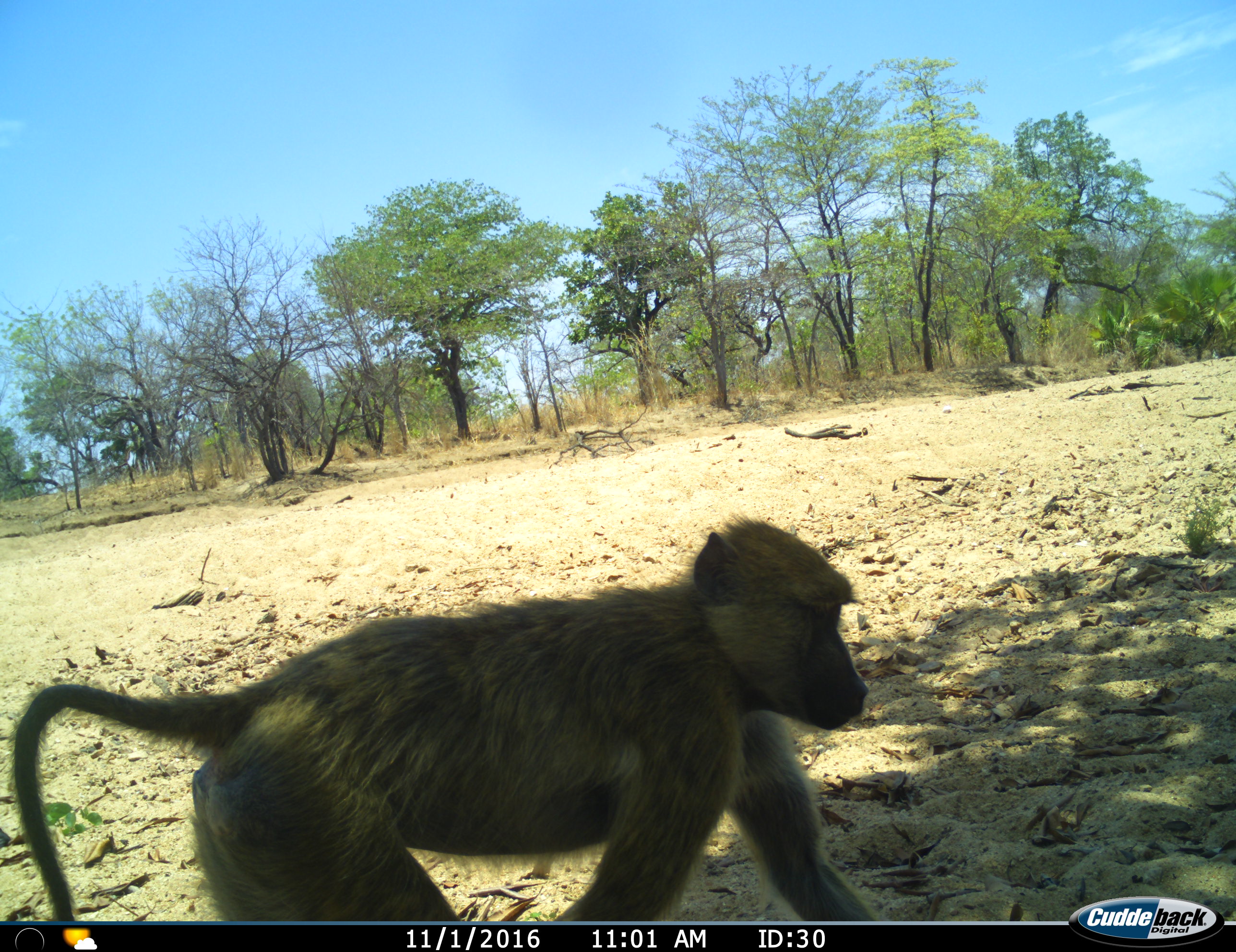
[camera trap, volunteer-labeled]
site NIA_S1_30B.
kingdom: Animalia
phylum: Chordata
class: Mammalia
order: Primates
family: Cercopithecidae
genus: Papio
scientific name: Papio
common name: baboon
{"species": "baboon (Papio)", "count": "1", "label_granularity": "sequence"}